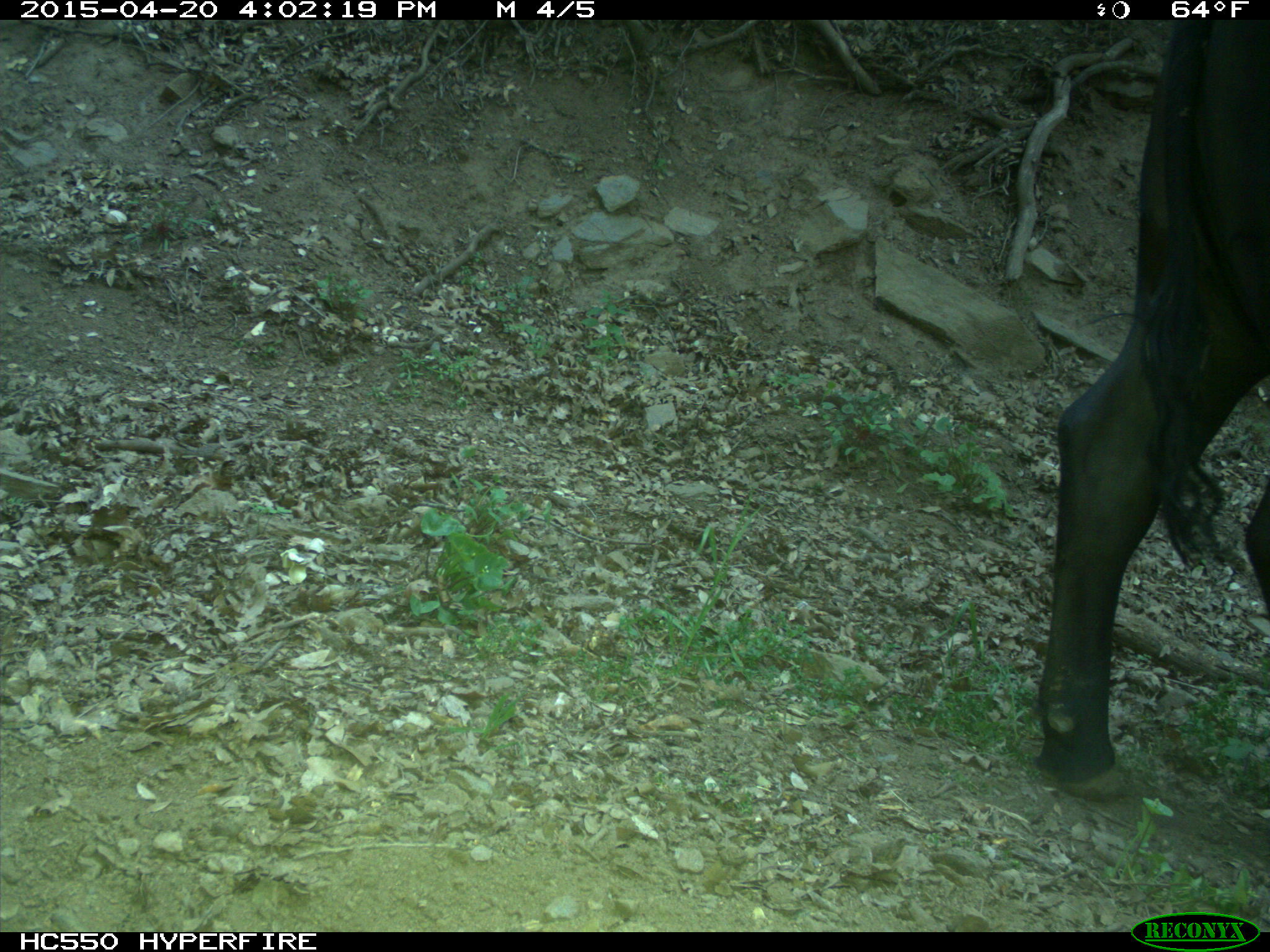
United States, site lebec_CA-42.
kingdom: Animalia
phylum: Chordata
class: Mammalia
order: Artiodactyla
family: Bovidae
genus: Bos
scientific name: Bos taurus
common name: domestic cow